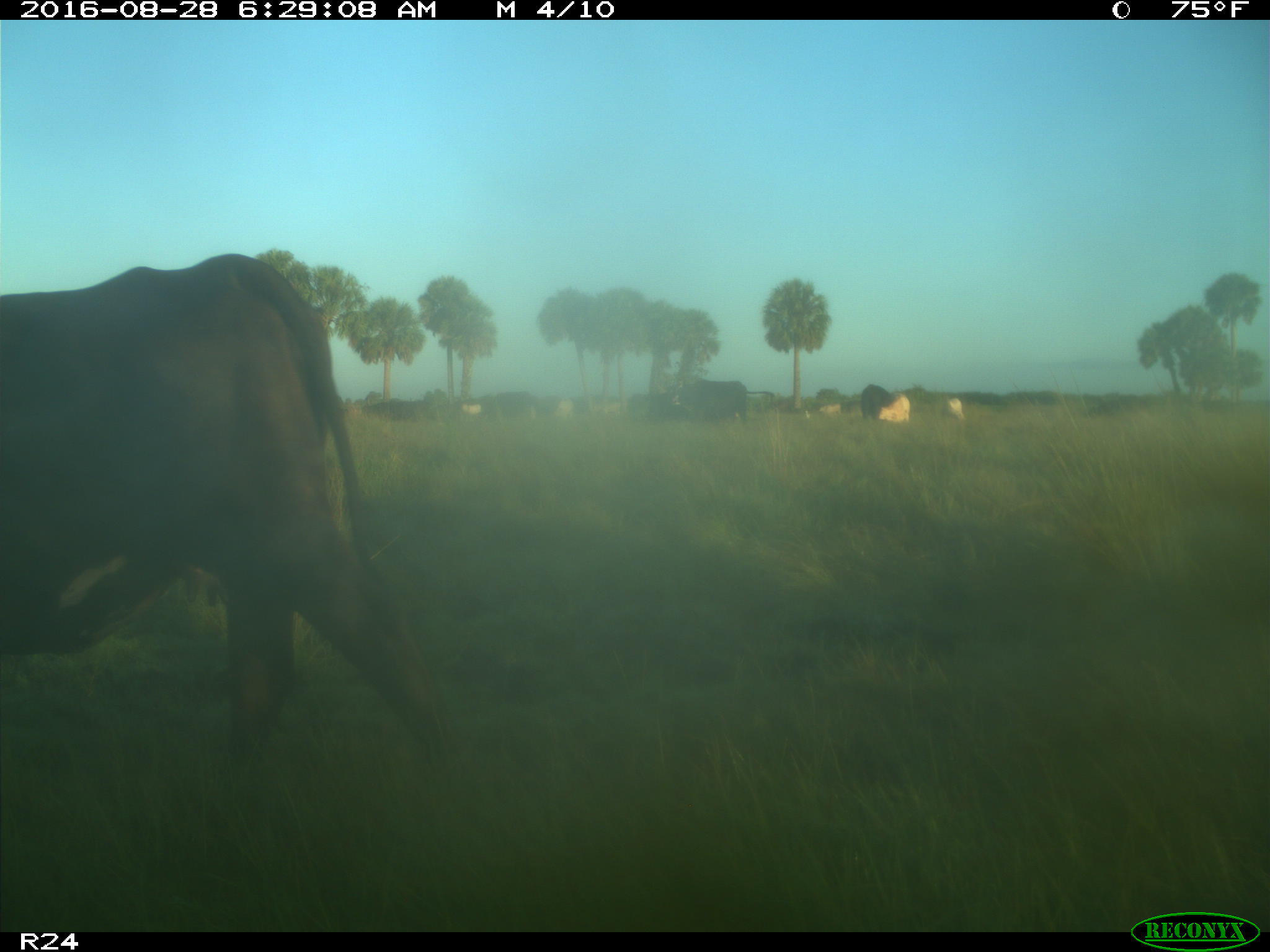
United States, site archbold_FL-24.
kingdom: Animalia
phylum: Chordata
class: Mammalia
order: Artiodactyla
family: Bovidae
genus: Bos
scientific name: Bos taurus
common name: domestic cow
Bos taurus (domestic cow).